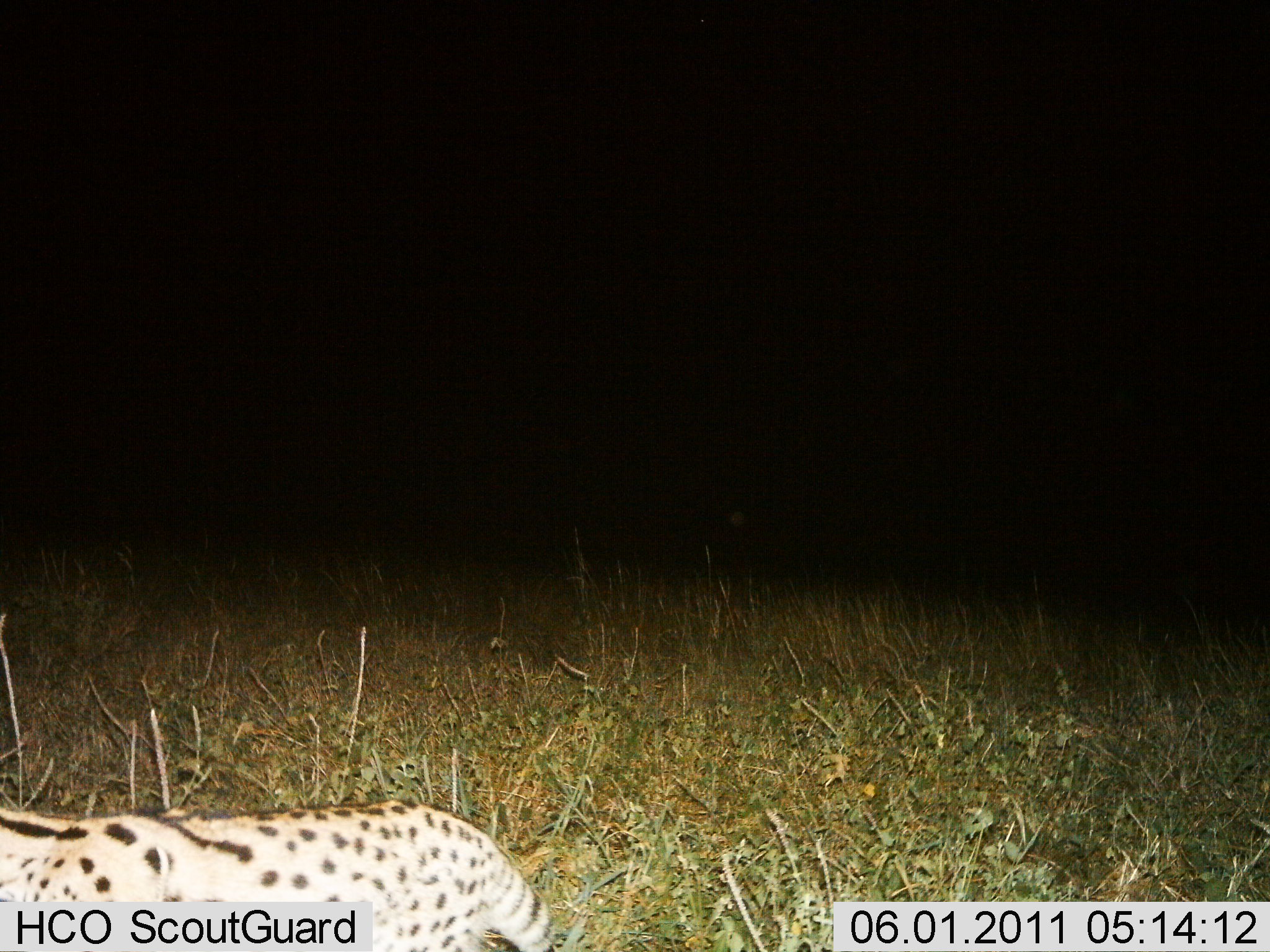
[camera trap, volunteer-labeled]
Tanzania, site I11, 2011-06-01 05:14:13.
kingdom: Animalia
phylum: Chordata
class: Mammalia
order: Carnivora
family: Felidae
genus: Leptailurus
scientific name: Leptailurus serval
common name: serval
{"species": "serval (Leptailurus serval)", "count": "1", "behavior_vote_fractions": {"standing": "50%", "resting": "0%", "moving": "60%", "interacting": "0%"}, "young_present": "0%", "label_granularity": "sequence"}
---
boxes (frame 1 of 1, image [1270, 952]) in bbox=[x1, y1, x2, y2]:
animal: bbox=[1, 800, 554, 952]